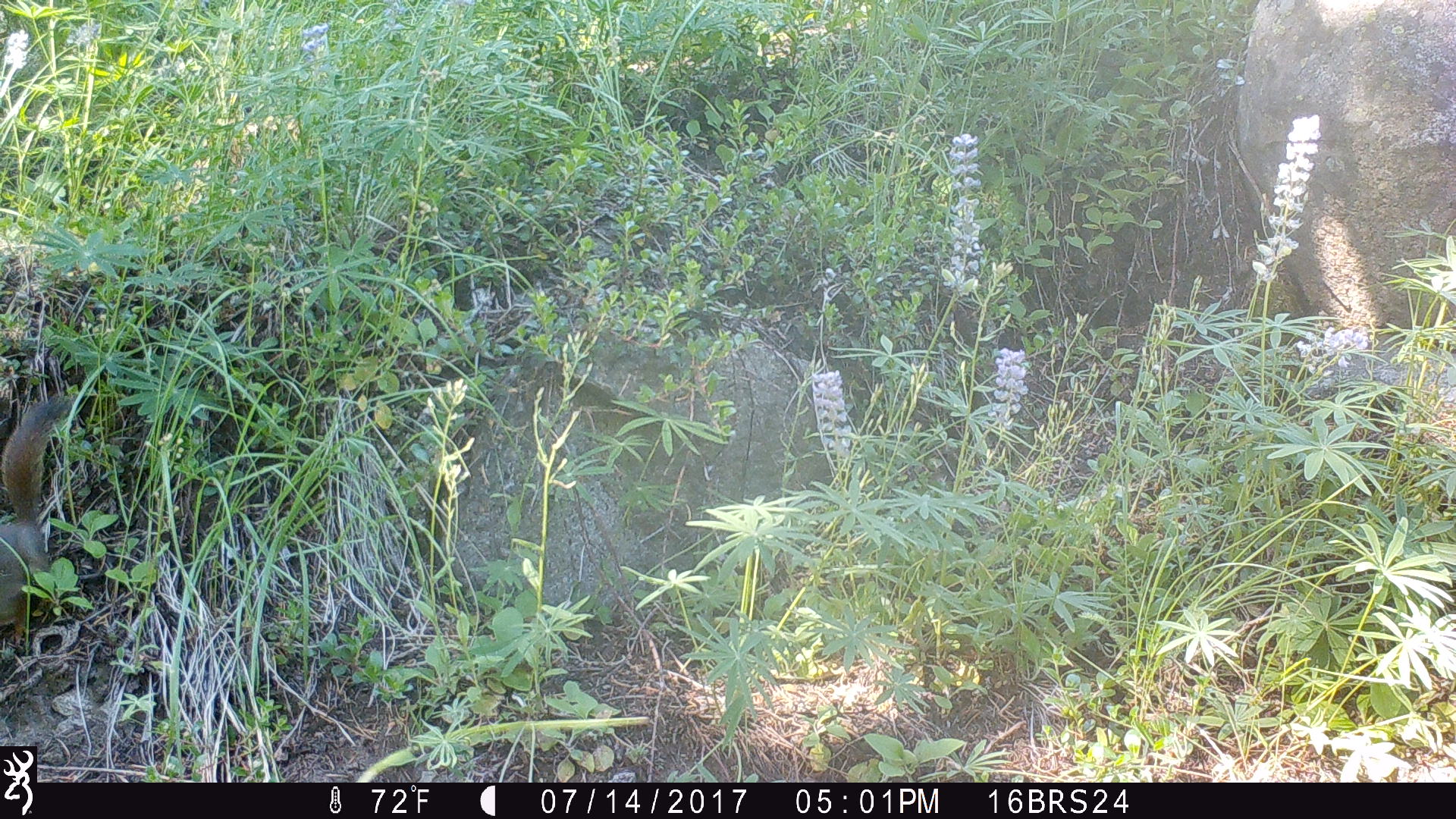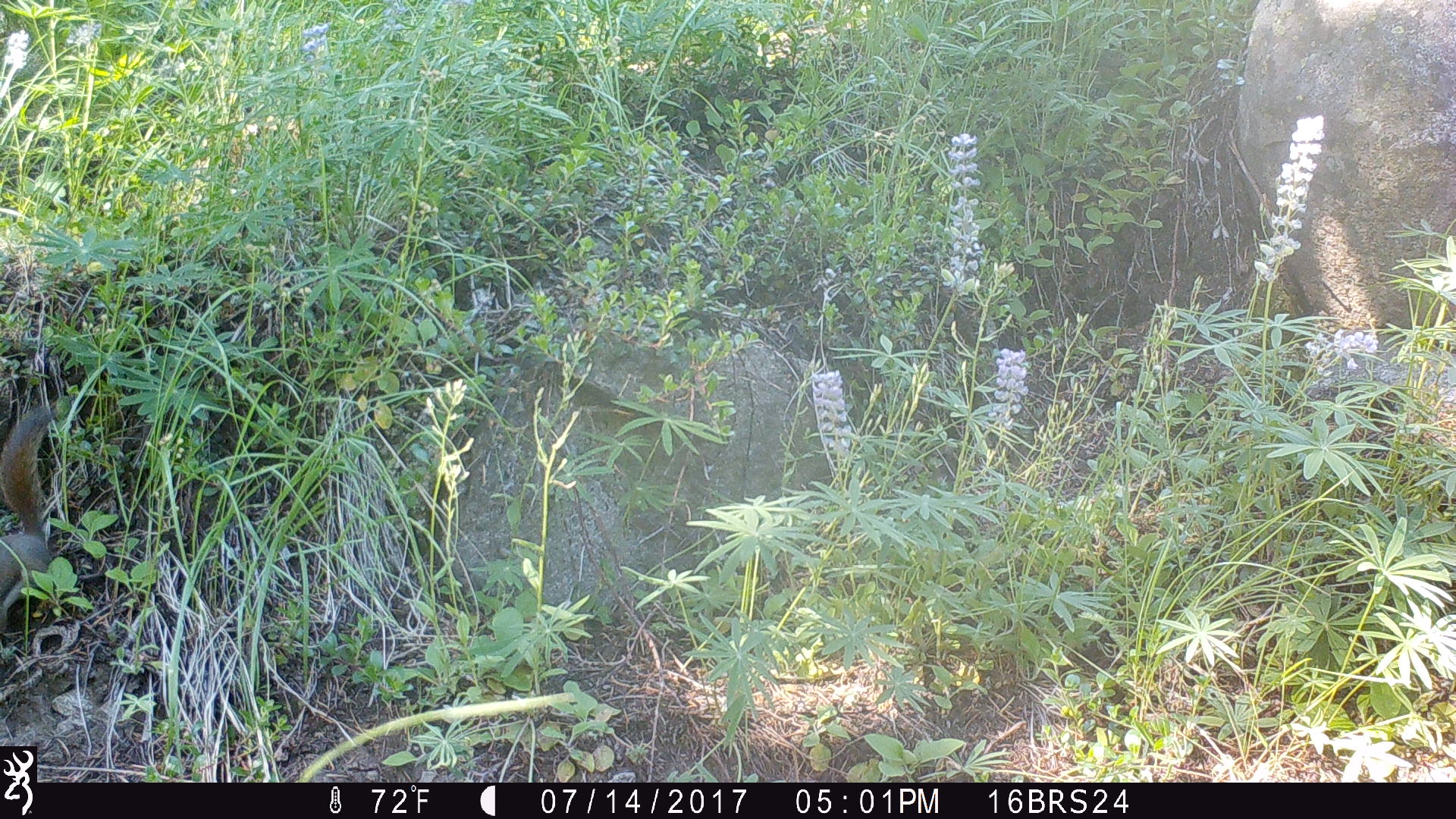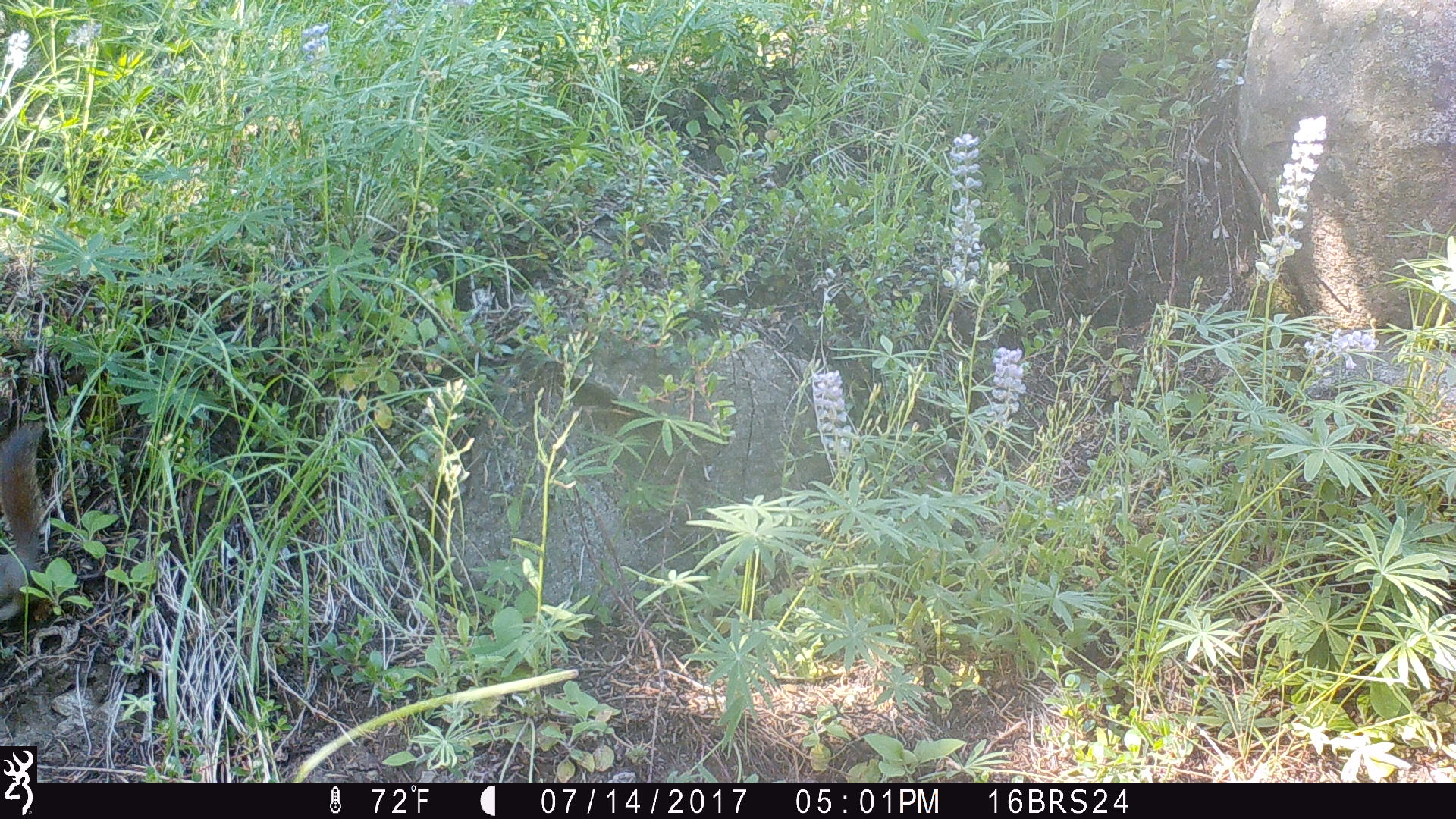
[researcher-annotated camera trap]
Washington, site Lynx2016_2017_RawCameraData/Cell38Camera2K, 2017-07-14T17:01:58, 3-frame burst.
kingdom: Animalia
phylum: Chordata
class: Mammalia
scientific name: Mammalia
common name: small mammal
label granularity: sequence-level